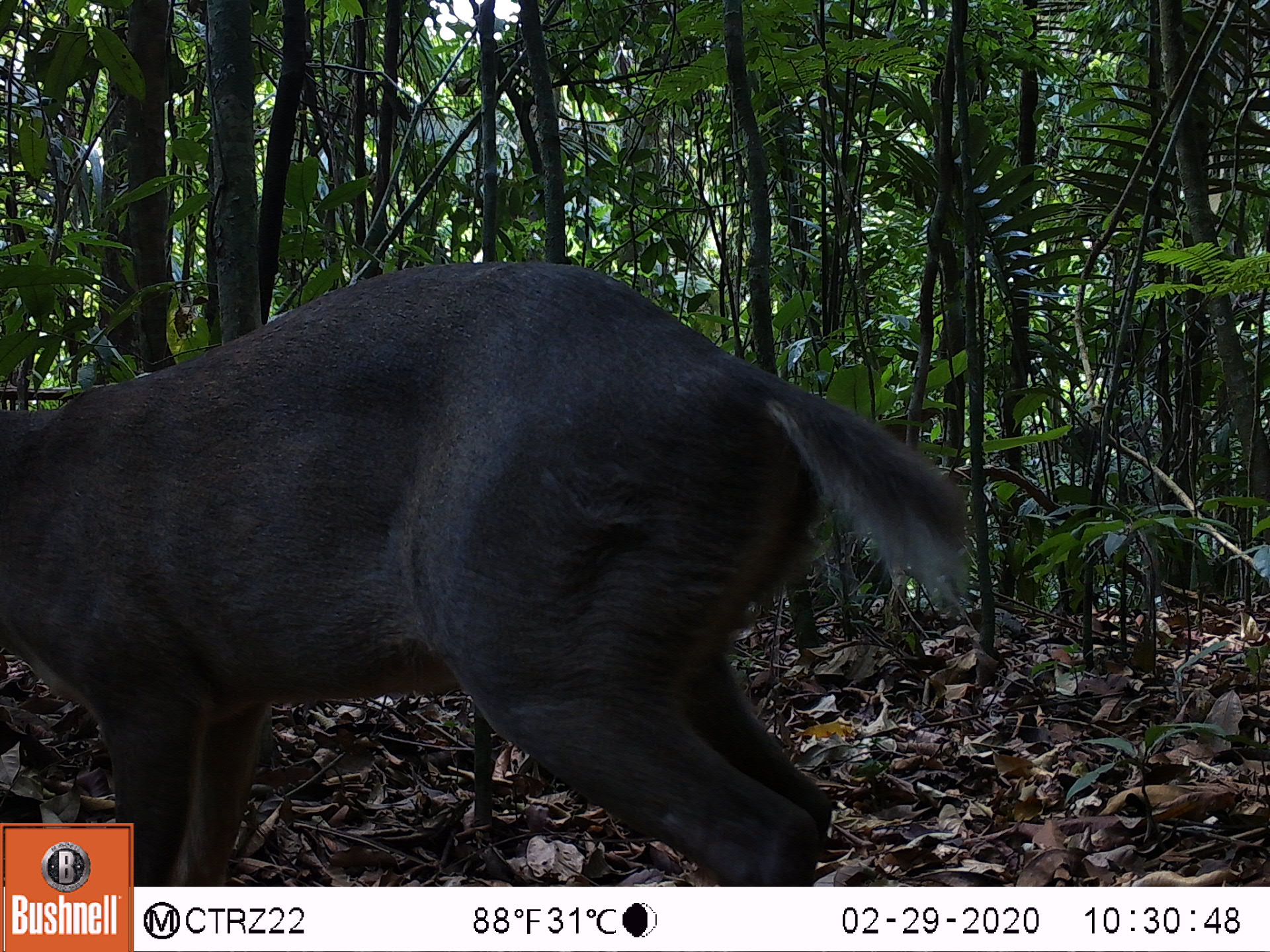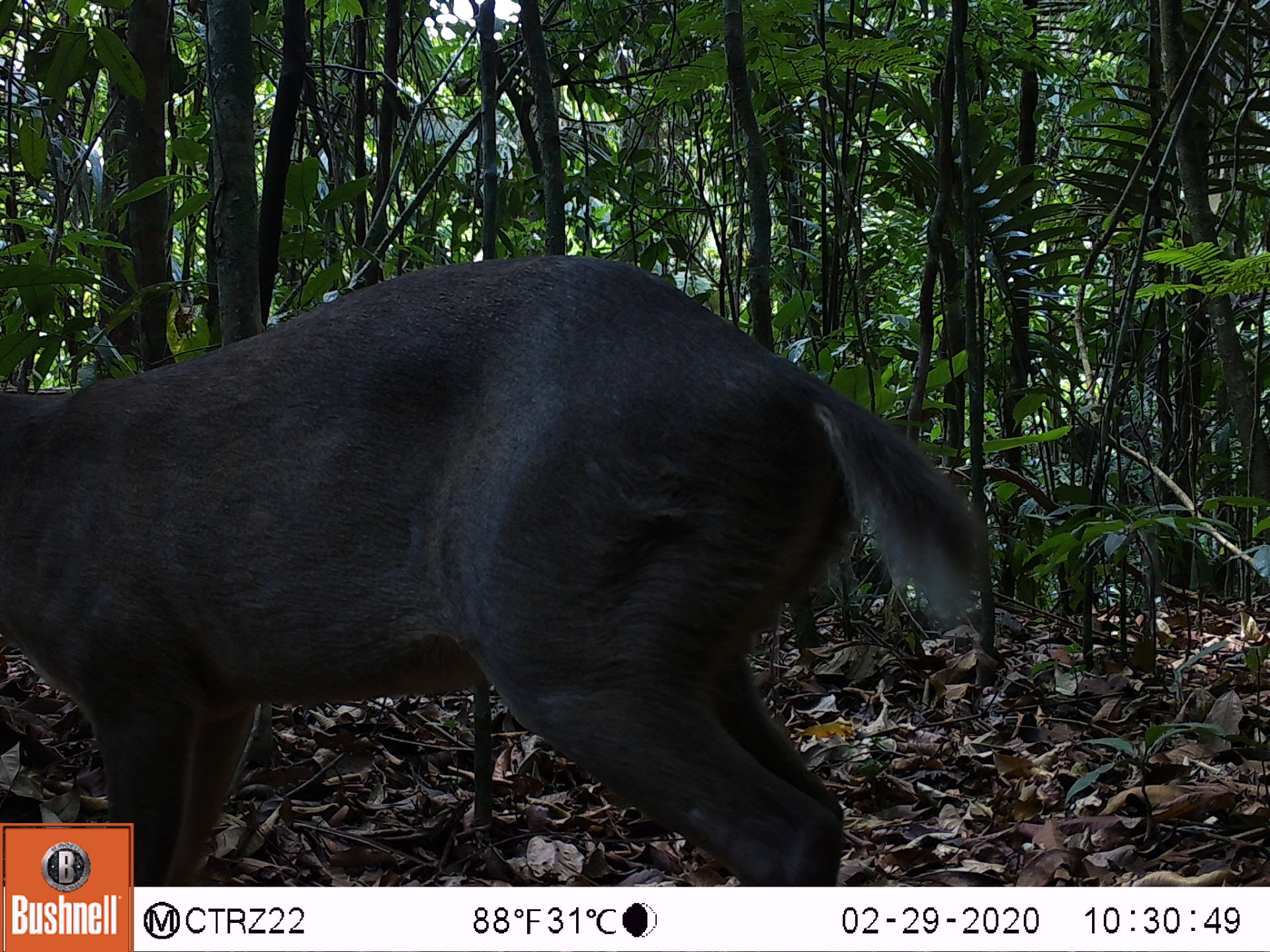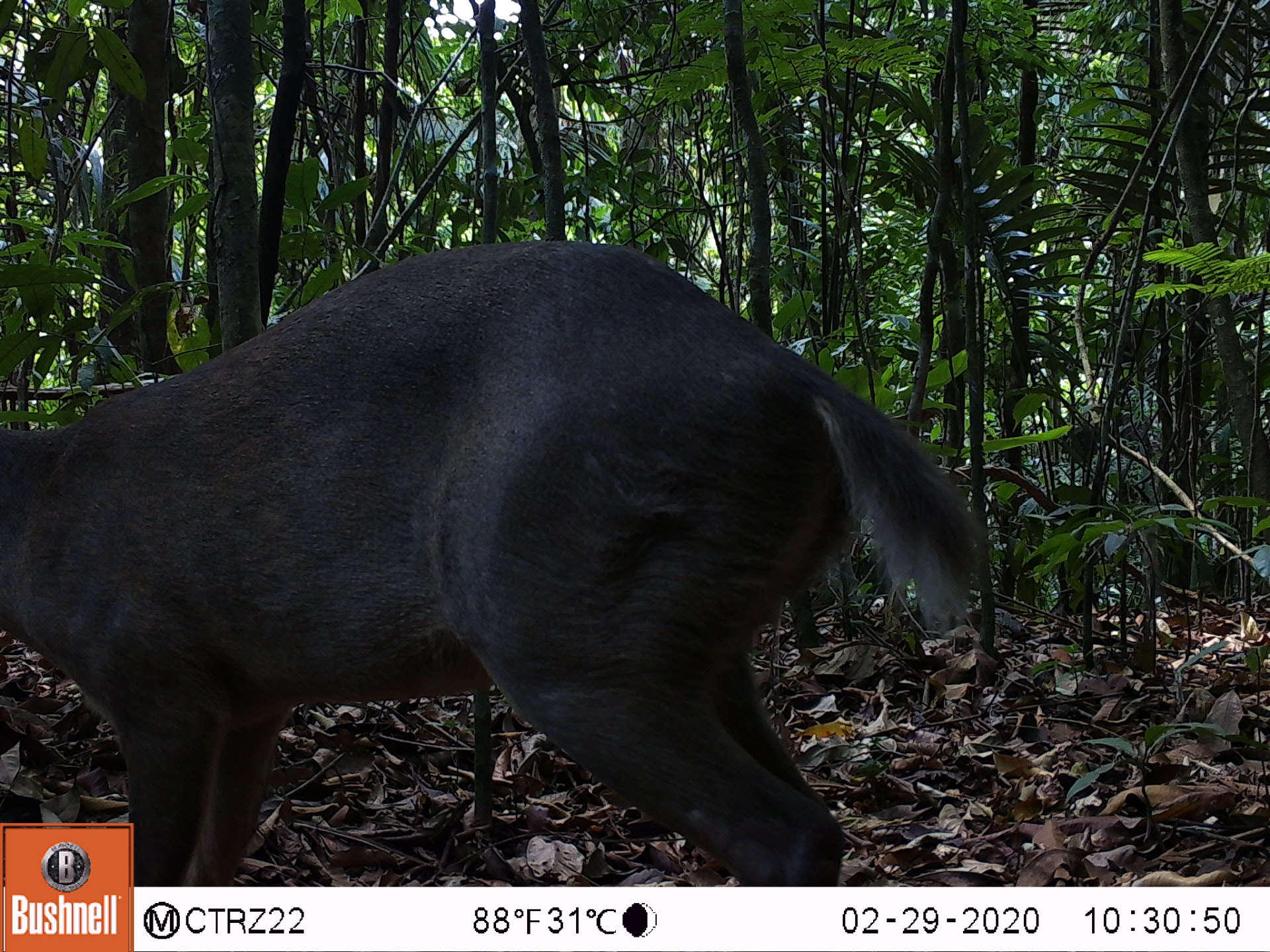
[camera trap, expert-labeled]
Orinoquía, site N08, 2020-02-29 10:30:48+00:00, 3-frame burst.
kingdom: Animalia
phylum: Chordata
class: Mammalia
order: Artiodactyla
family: Cervidae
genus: Odocoileus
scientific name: Odocoileus virginianus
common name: white-tailed deer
White-tailed deer (Odocoileus virginianus).